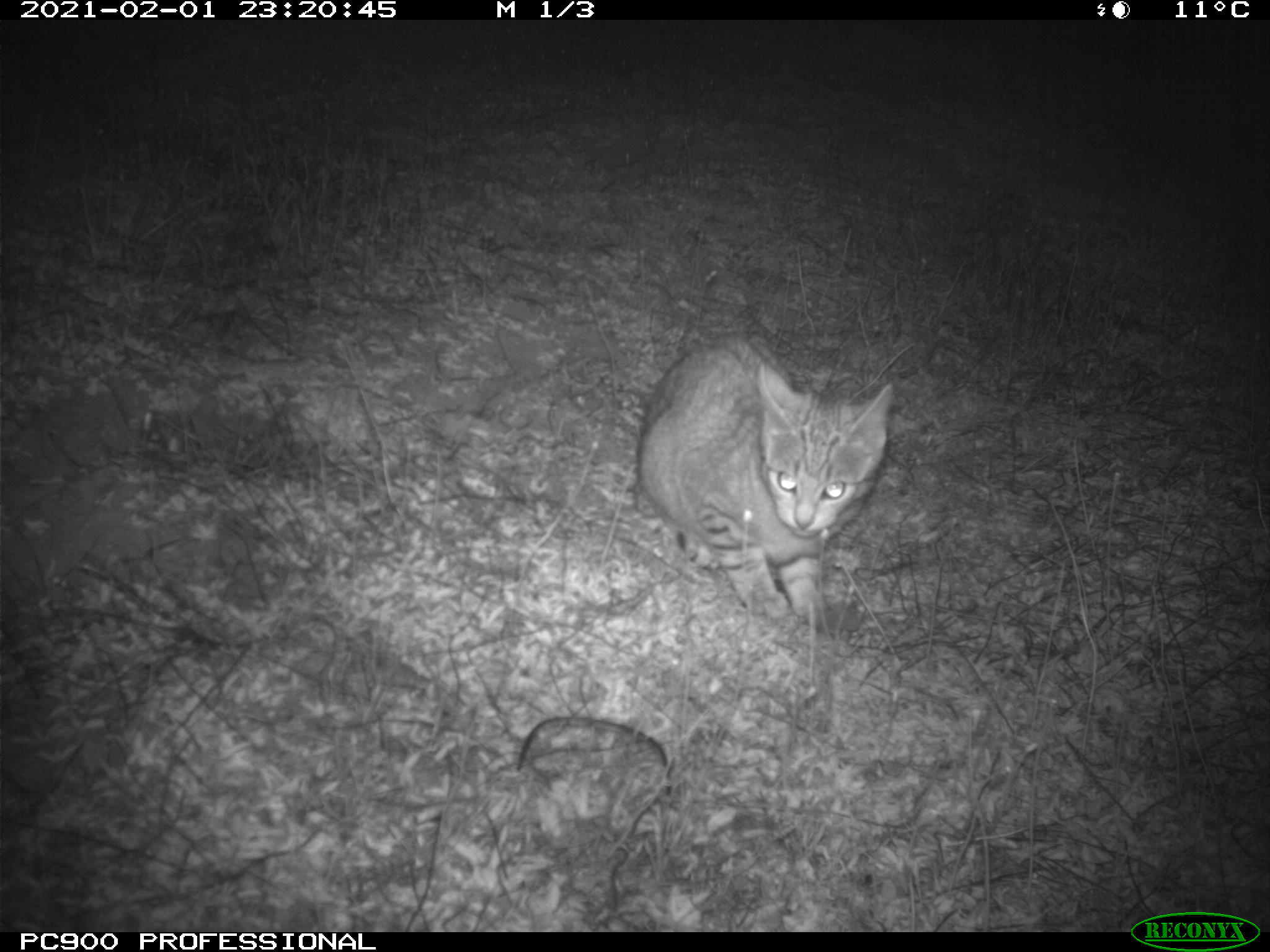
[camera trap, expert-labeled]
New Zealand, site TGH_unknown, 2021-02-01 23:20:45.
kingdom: Animalia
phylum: Chordata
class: Mammalia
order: Carnivora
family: Felidae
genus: Felis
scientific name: Felis catus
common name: domestic cat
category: cat